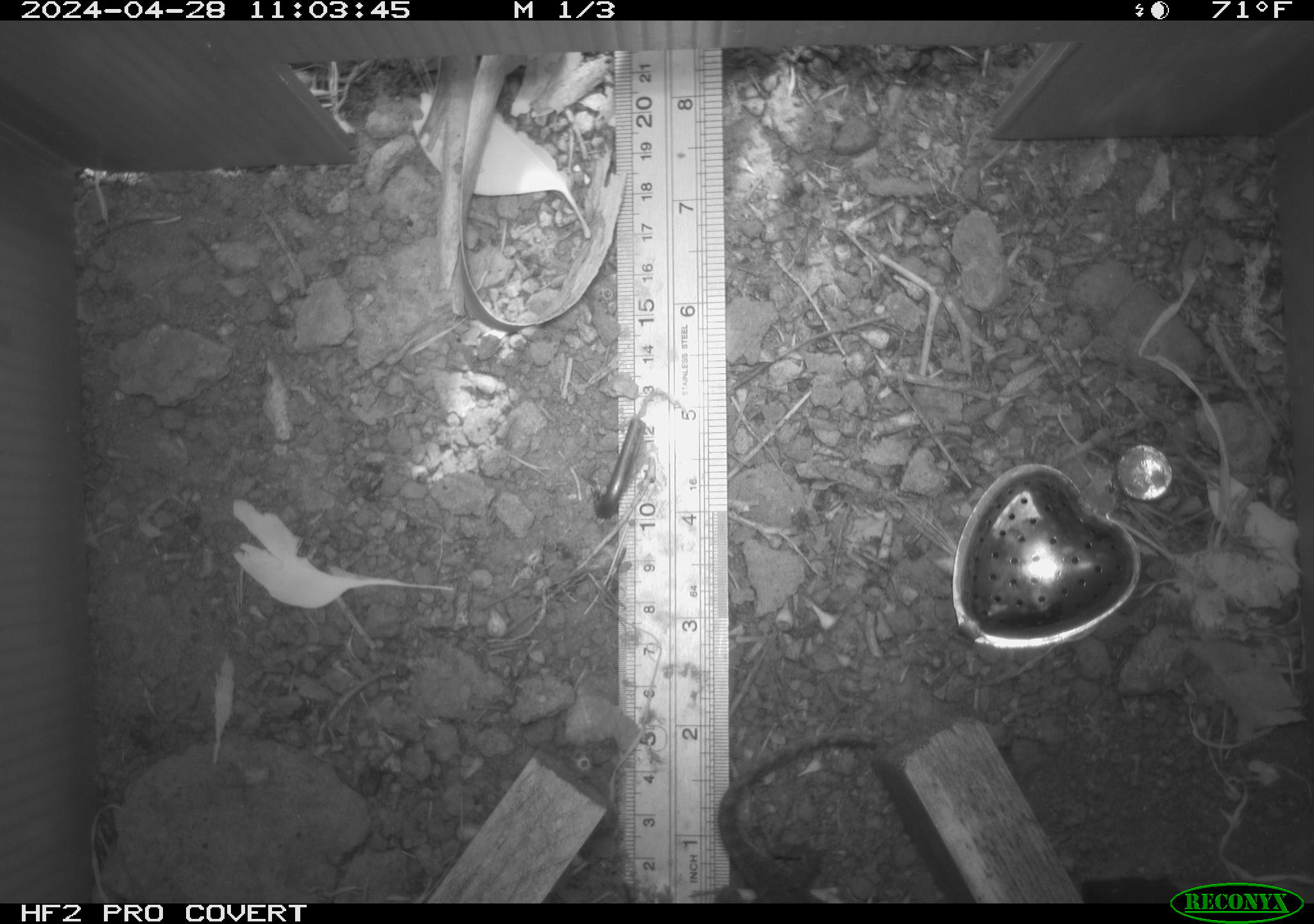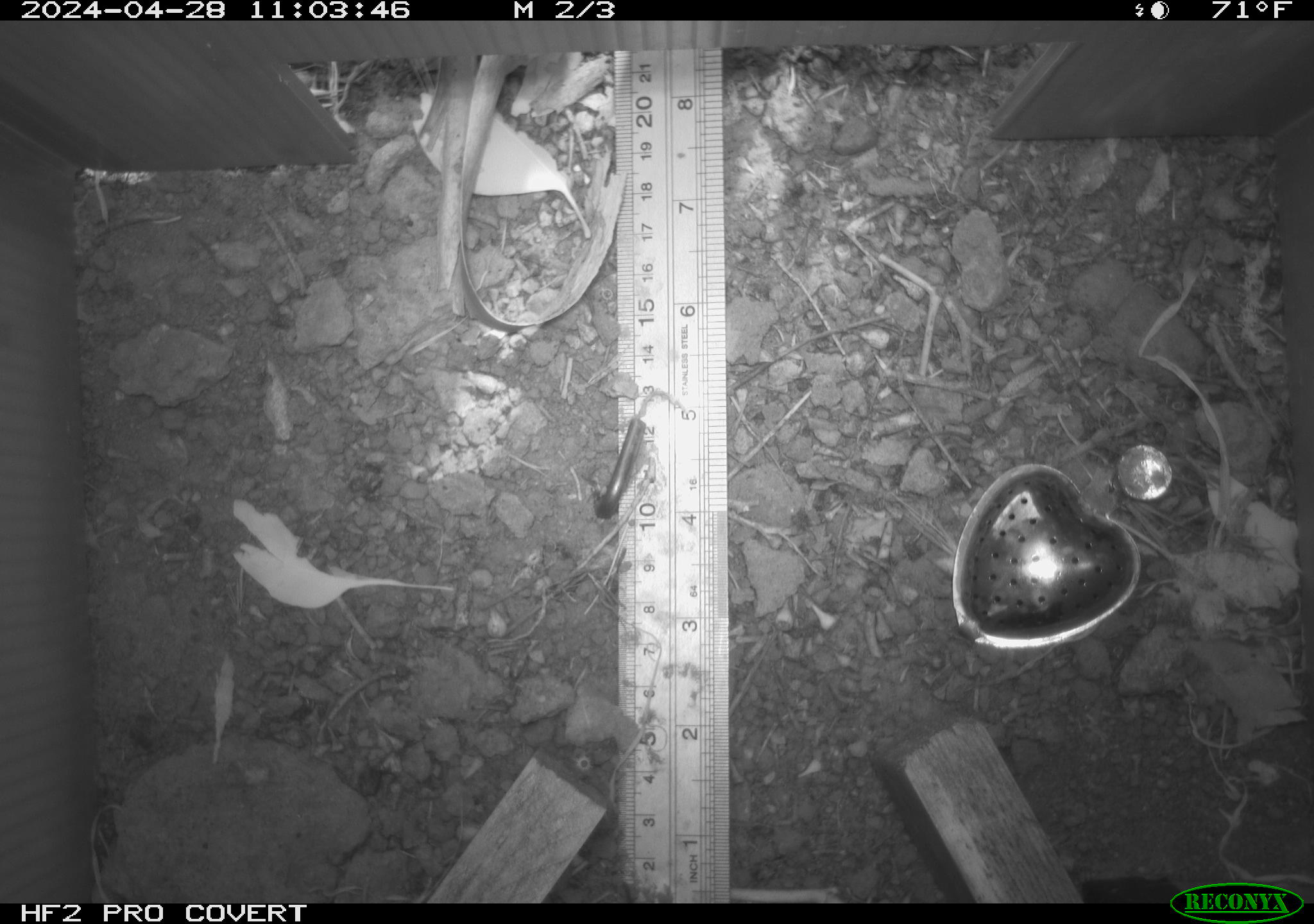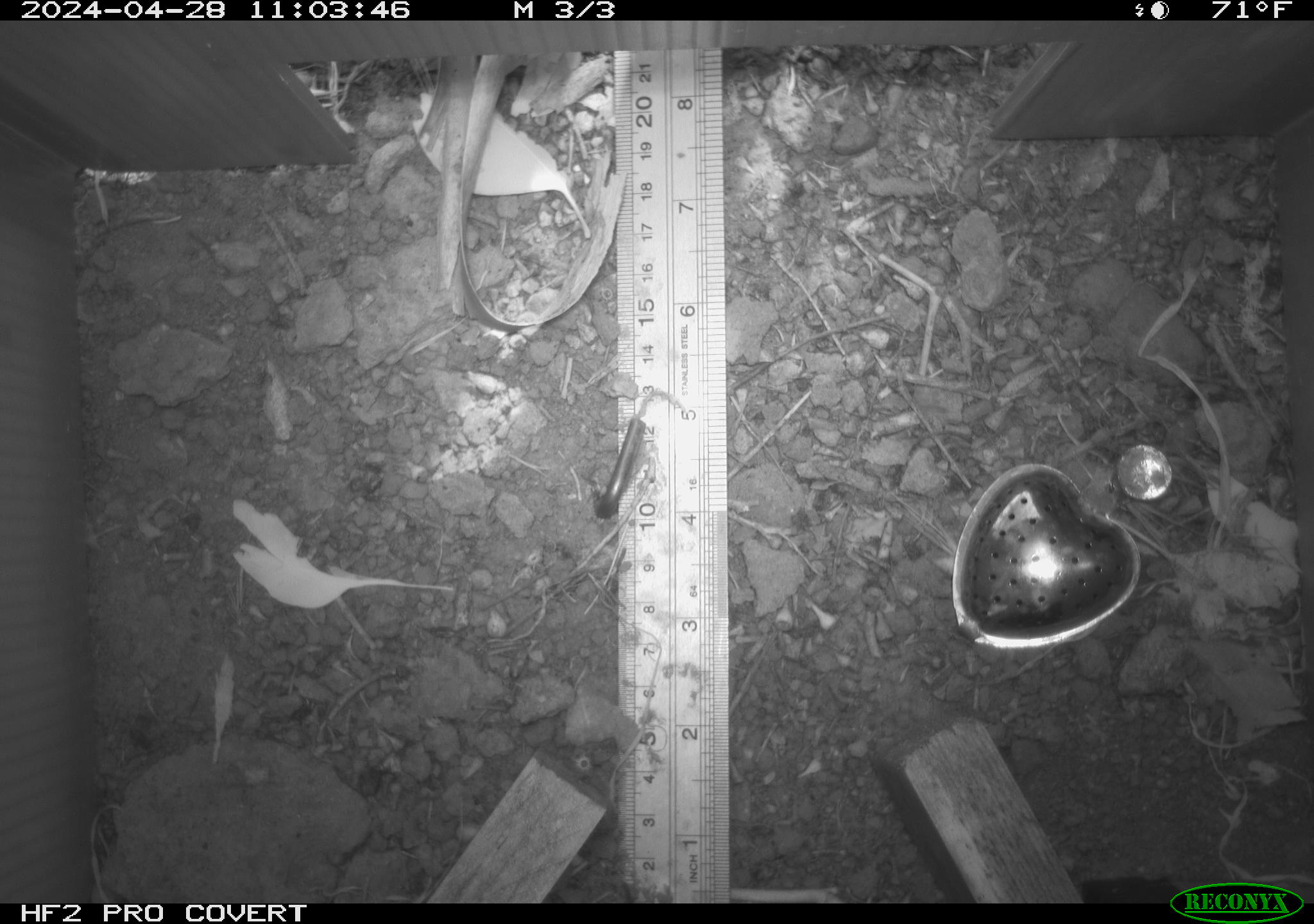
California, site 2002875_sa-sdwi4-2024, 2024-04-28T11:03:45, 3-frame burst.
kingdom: Animalia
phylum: Chordata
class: Reptilia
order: Squamata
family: Phrynosomatidae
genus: Sceloporus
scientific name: Sceloporus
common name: spiny lizards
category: sceloporus species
Sceloporus species (spiny lizards) (Sceloporus).